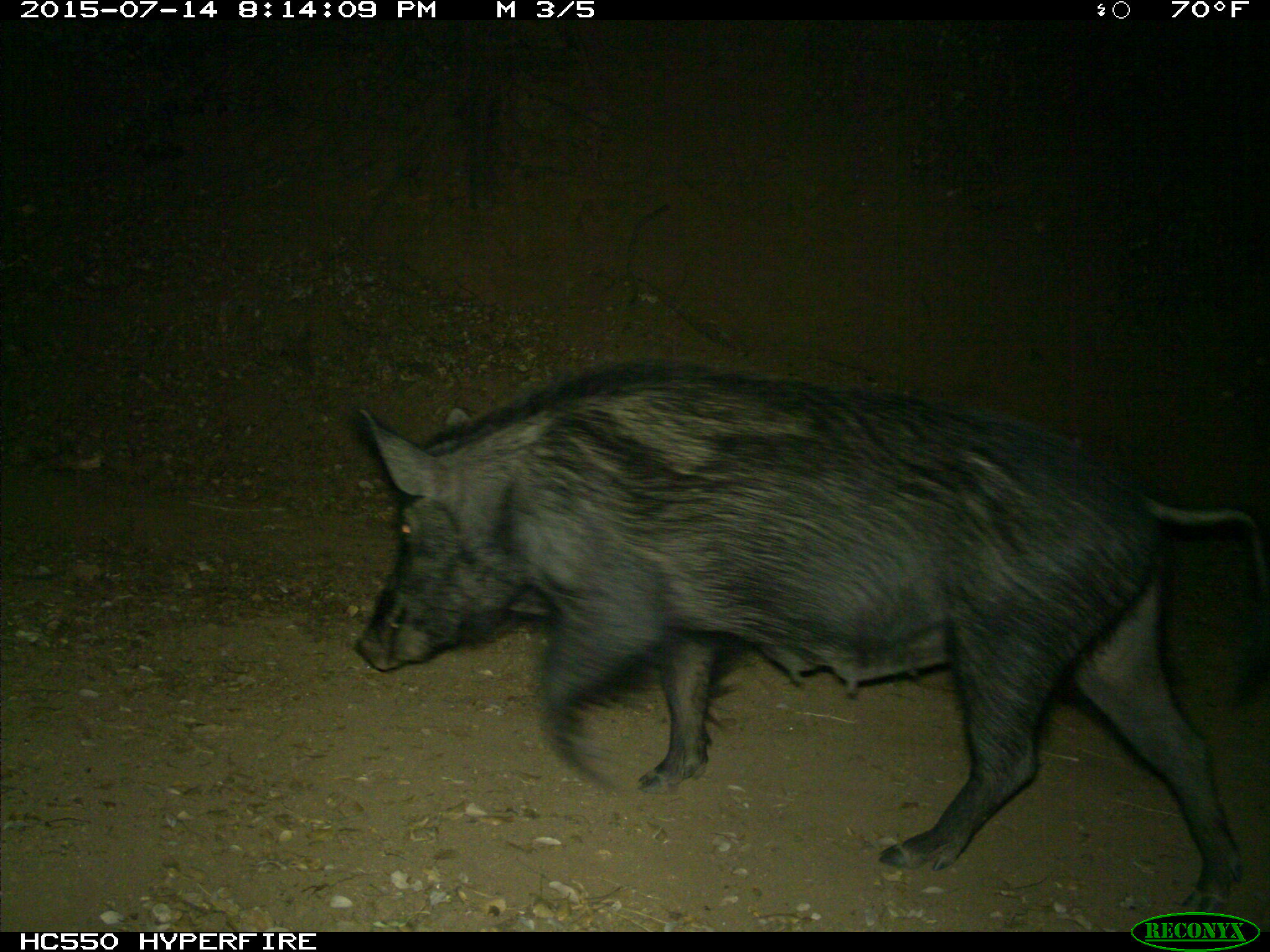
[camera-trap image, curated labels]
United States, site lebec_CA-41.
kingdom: Animalia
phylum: Chordata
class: Mammalia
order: Artiodactyla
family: Suidae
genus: Sus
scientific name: Sus scrofa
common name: wild boar